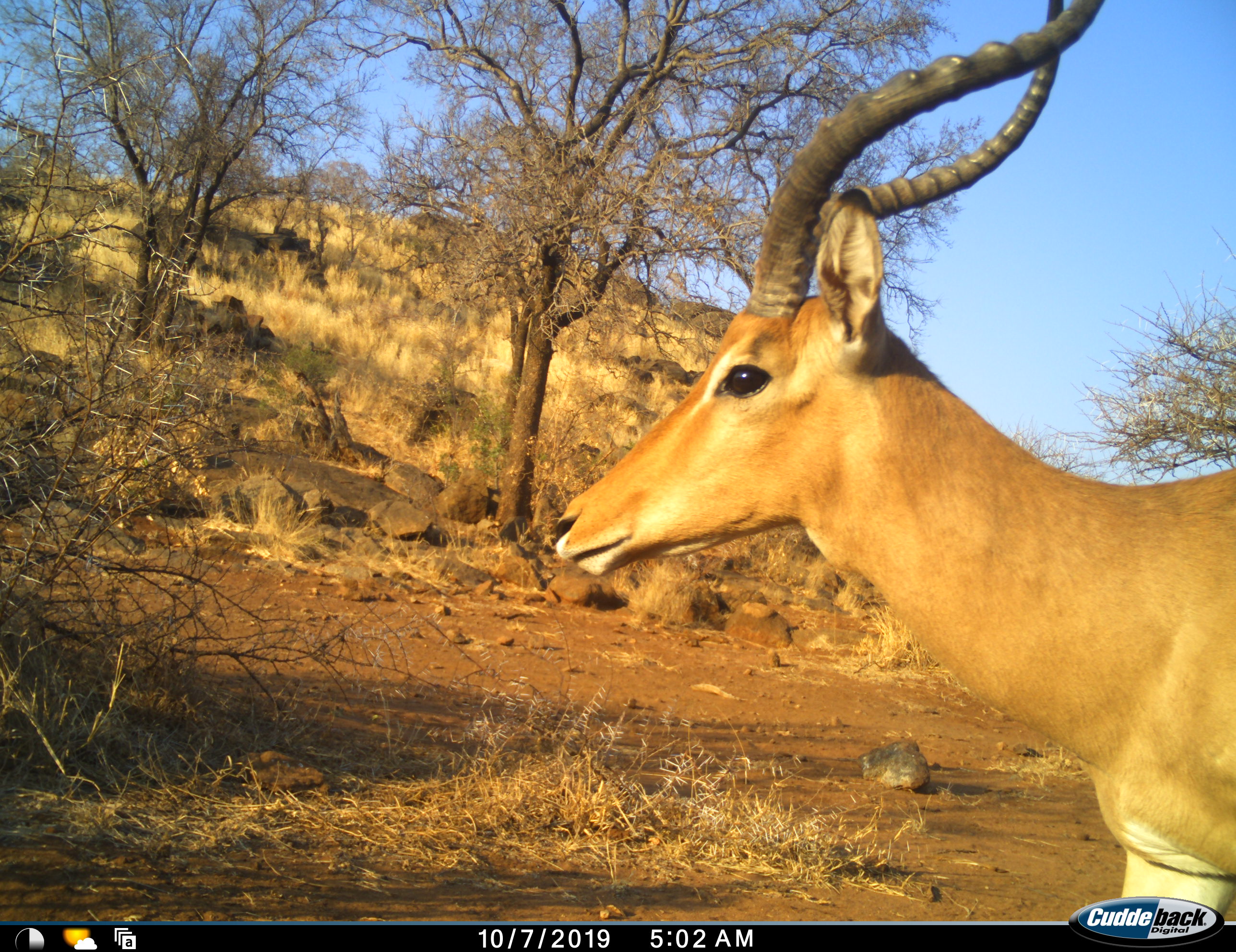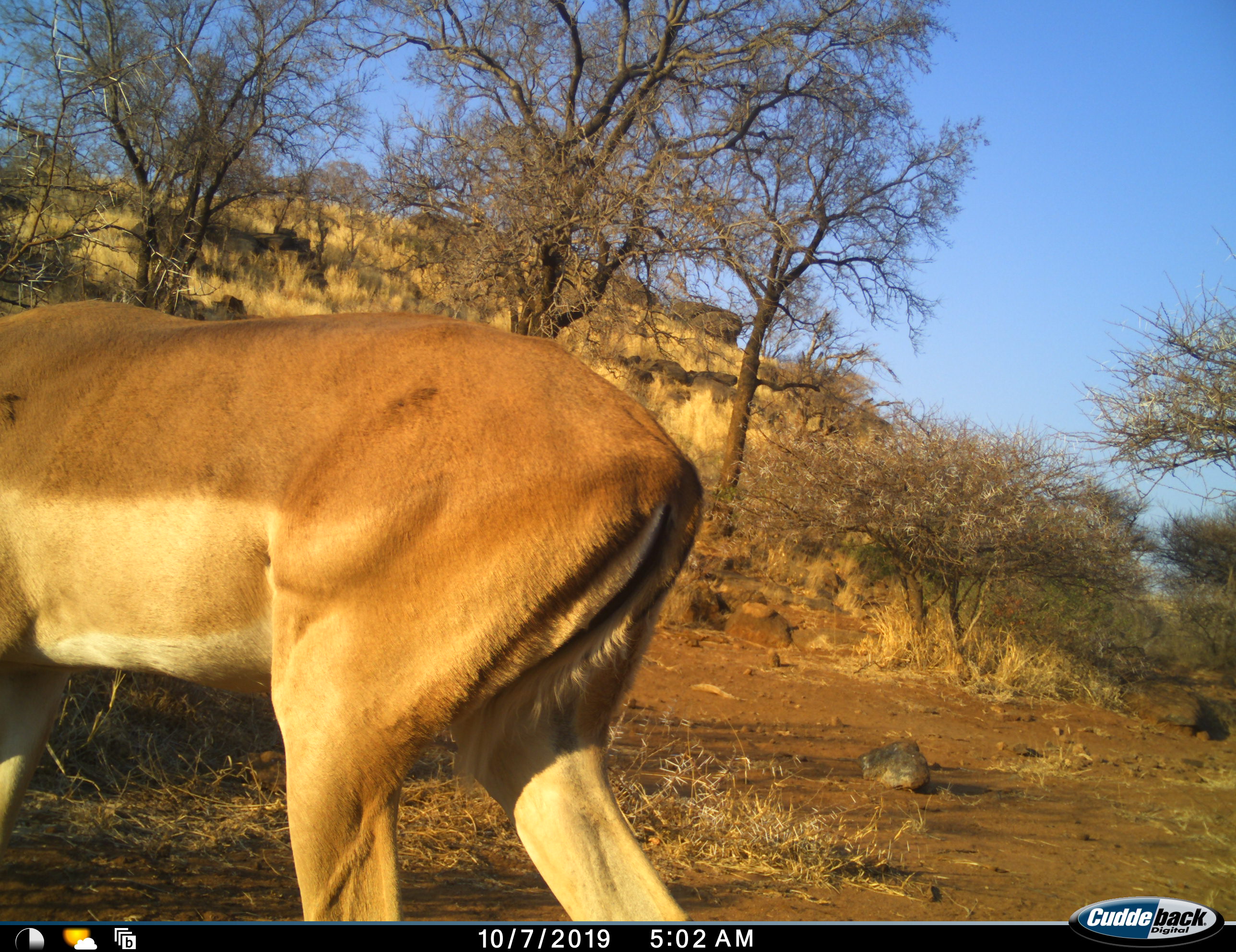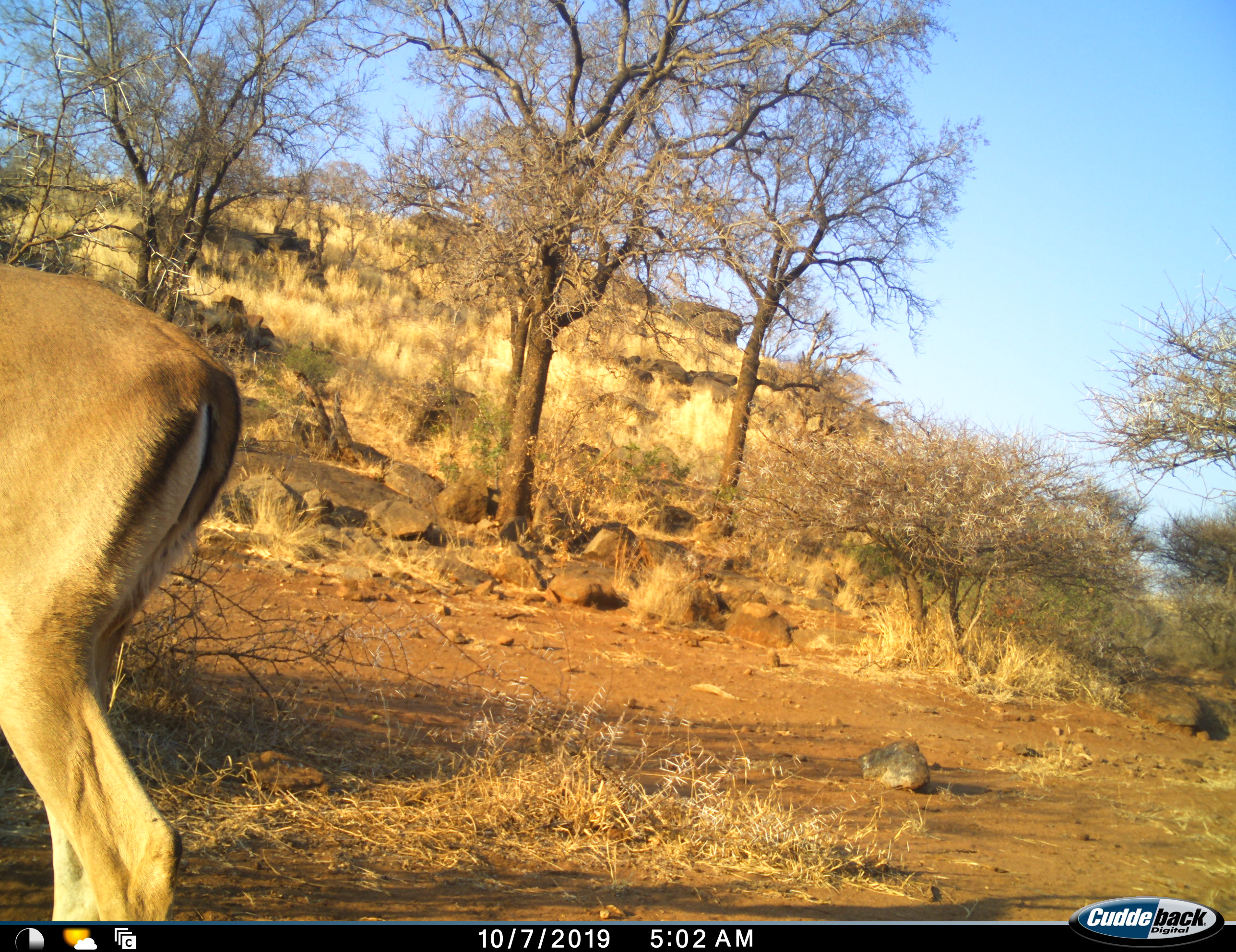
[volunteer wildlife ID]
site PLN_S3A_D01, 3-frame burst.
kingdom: Animalia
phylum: Chordata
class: Mammalia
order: Artiodactyla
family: Bovidae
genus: Aepyceros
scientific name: Aepyceros melampus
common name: impala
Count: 1.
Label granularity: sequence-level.